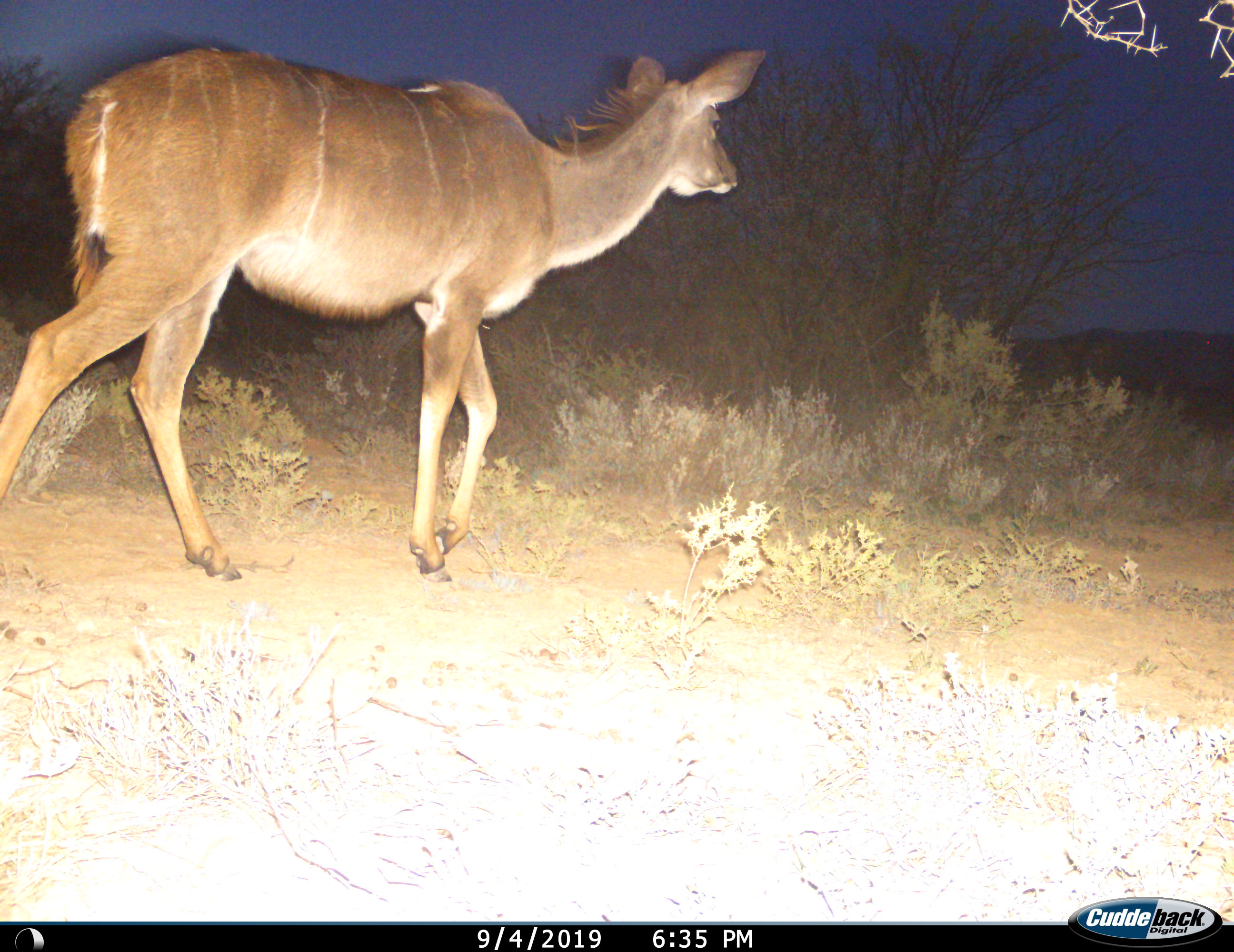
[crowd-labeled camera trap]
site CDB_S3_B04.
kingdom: Animalia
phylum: Chordata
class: Mammalia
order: Artiodactyla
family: Bovidae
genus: Tragelaphus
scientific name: Tragelaphus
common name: kudu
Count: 1.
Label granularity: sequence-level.